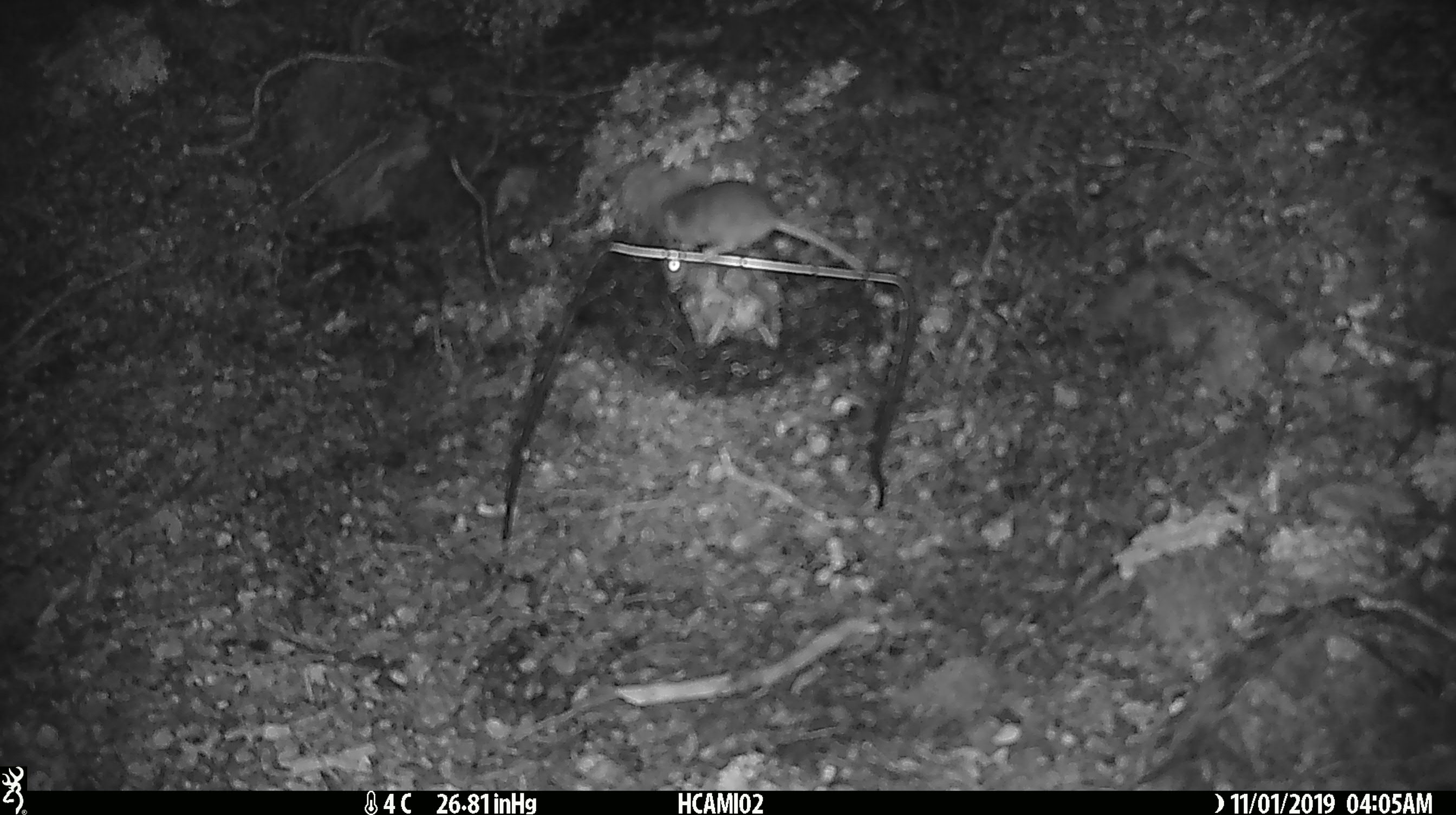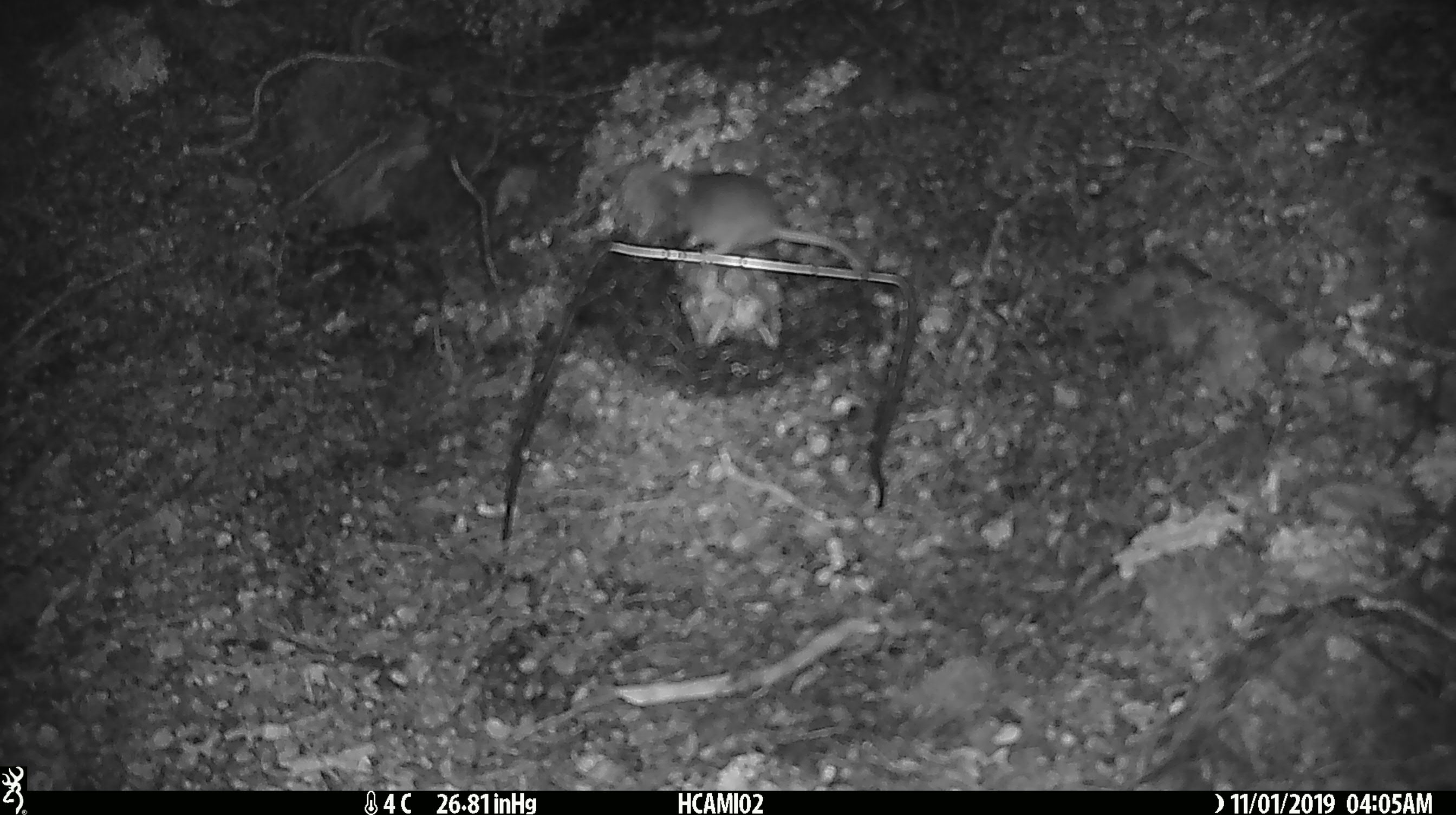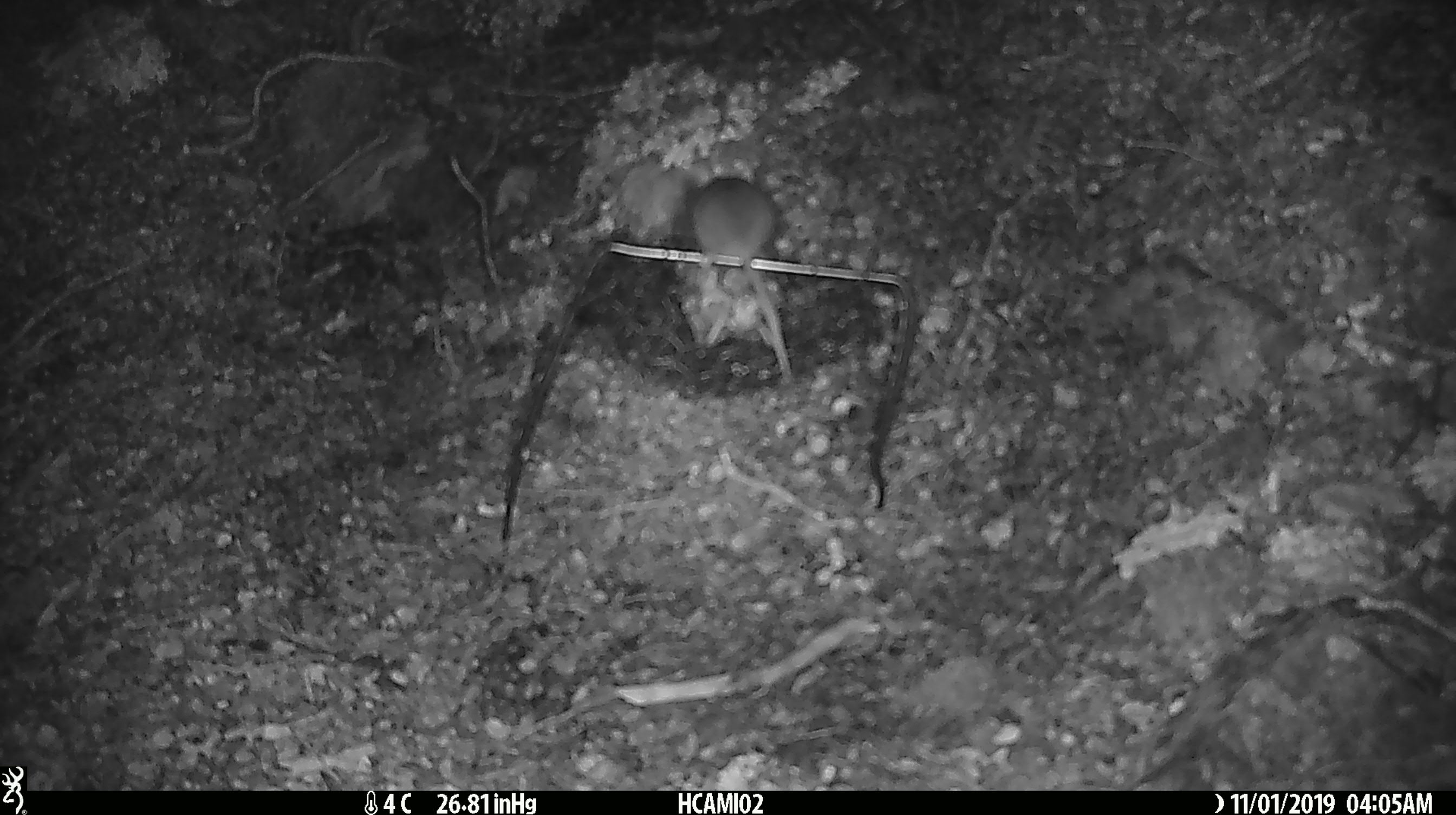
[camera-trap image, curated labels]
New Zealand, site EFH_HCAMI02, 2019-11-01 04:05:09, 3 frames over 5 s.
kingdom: Animalia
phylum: Chordata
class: Mammalia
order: Rodentia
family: Muridae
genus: Mus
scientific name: Mus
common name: mouse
Mouse (Mus).